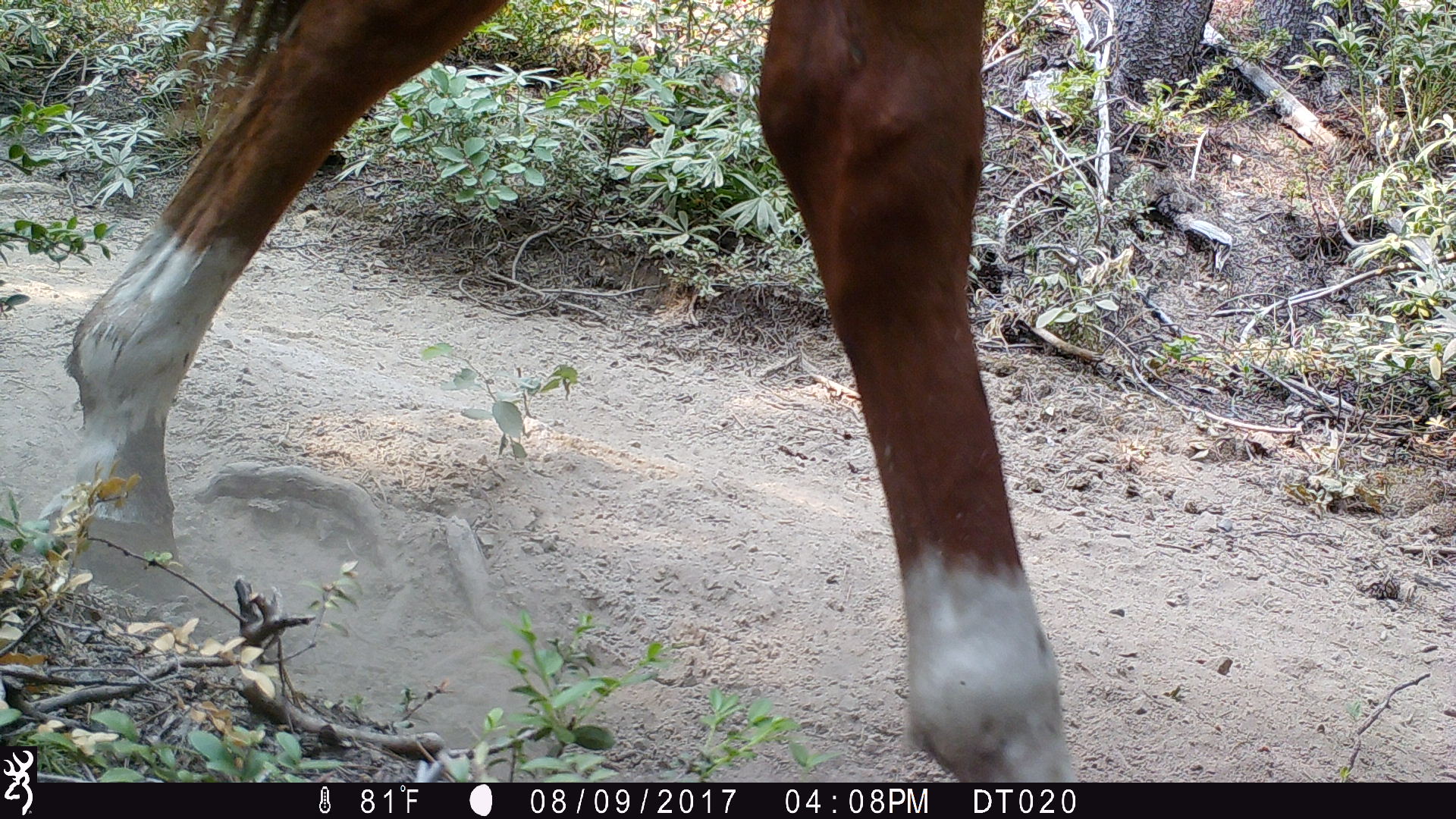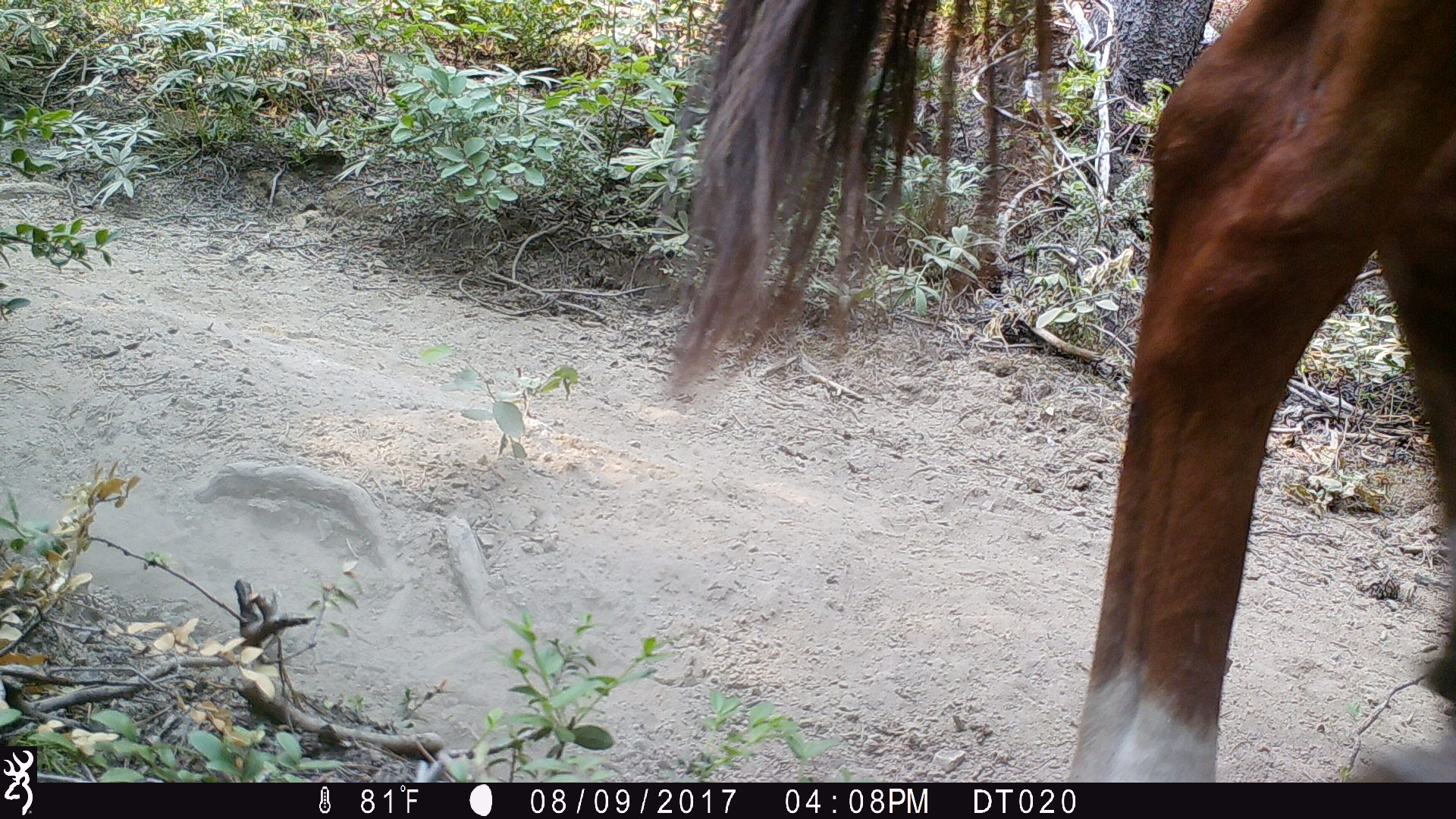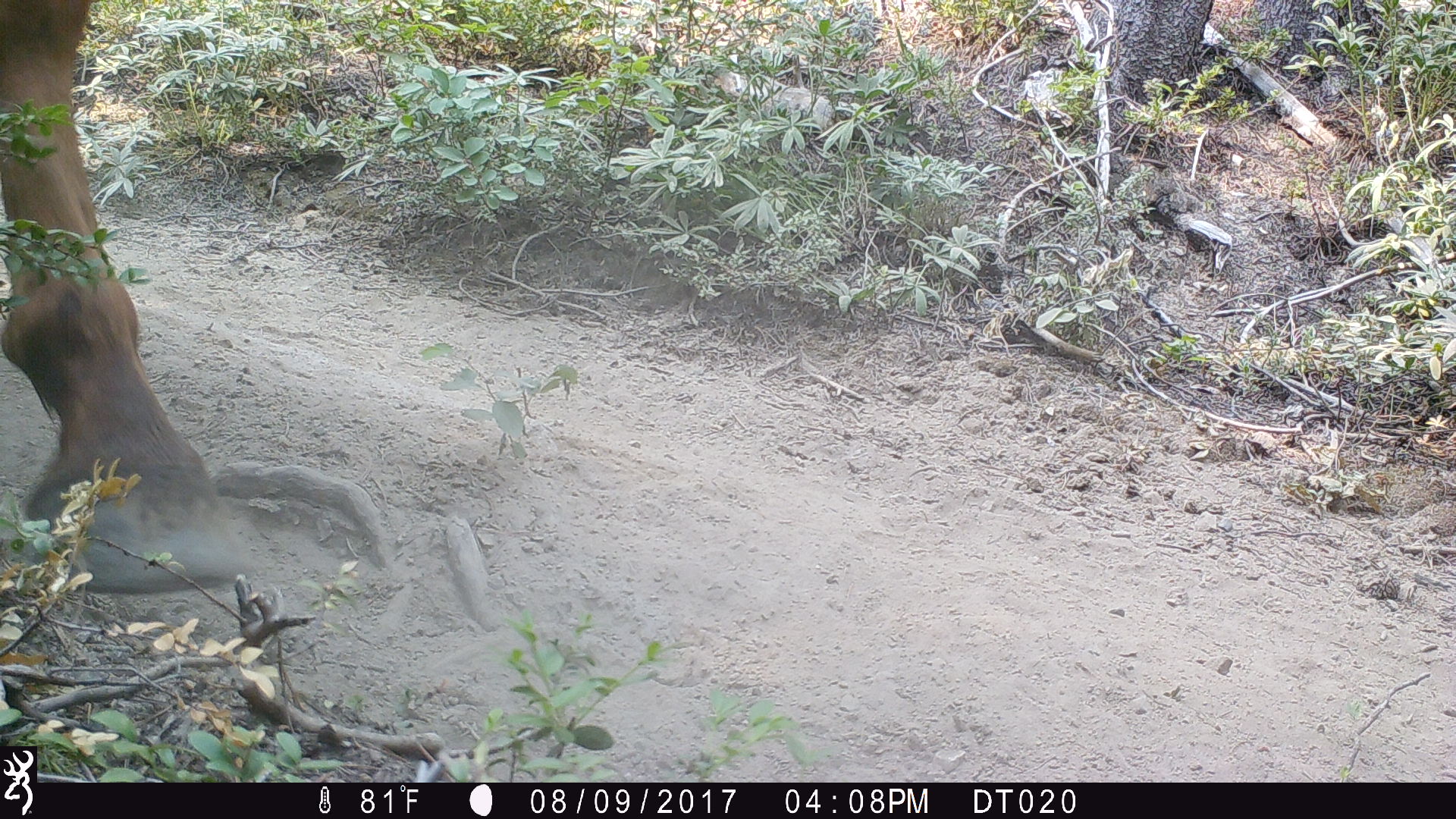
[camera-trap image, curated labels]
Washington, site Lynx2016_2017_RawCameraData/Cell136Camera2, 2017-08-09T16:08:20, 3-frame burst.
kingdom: Animalia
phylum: Chordata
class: Mammalia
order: Artiodactyla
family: Bovidae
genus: Bos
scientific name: Bos taurus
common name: domestic cattle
Domestic cattle (Bos taurus). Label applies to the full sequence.